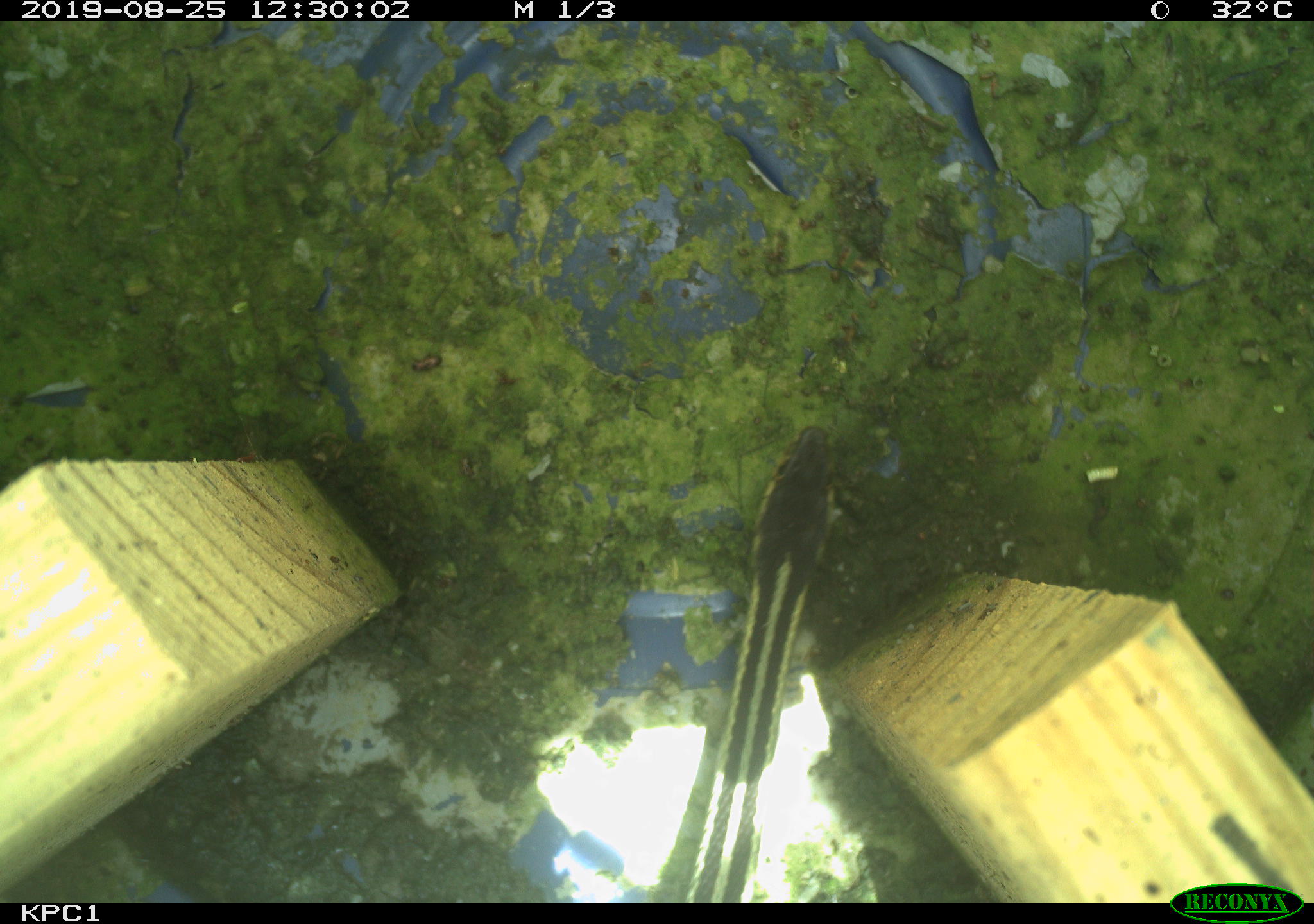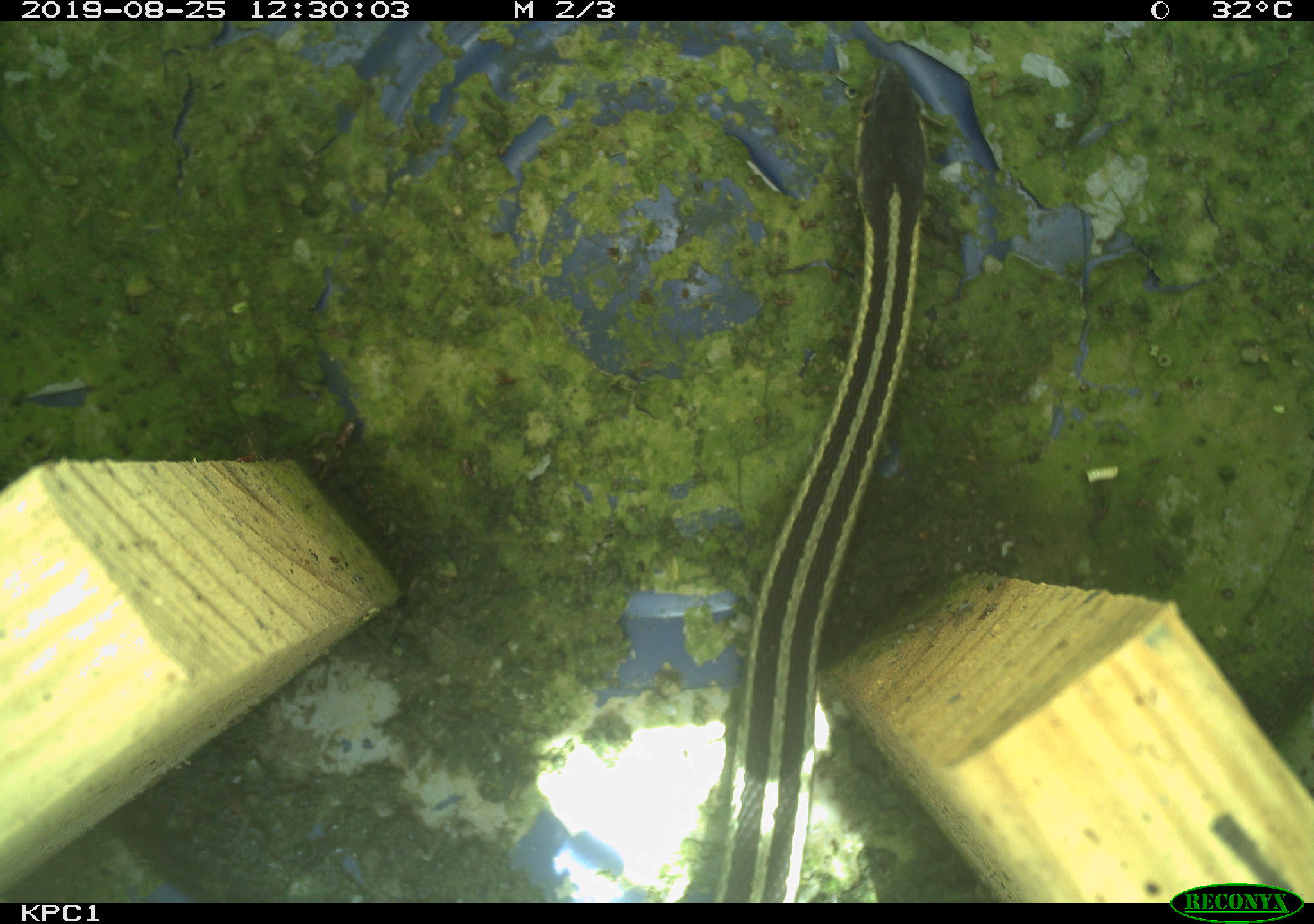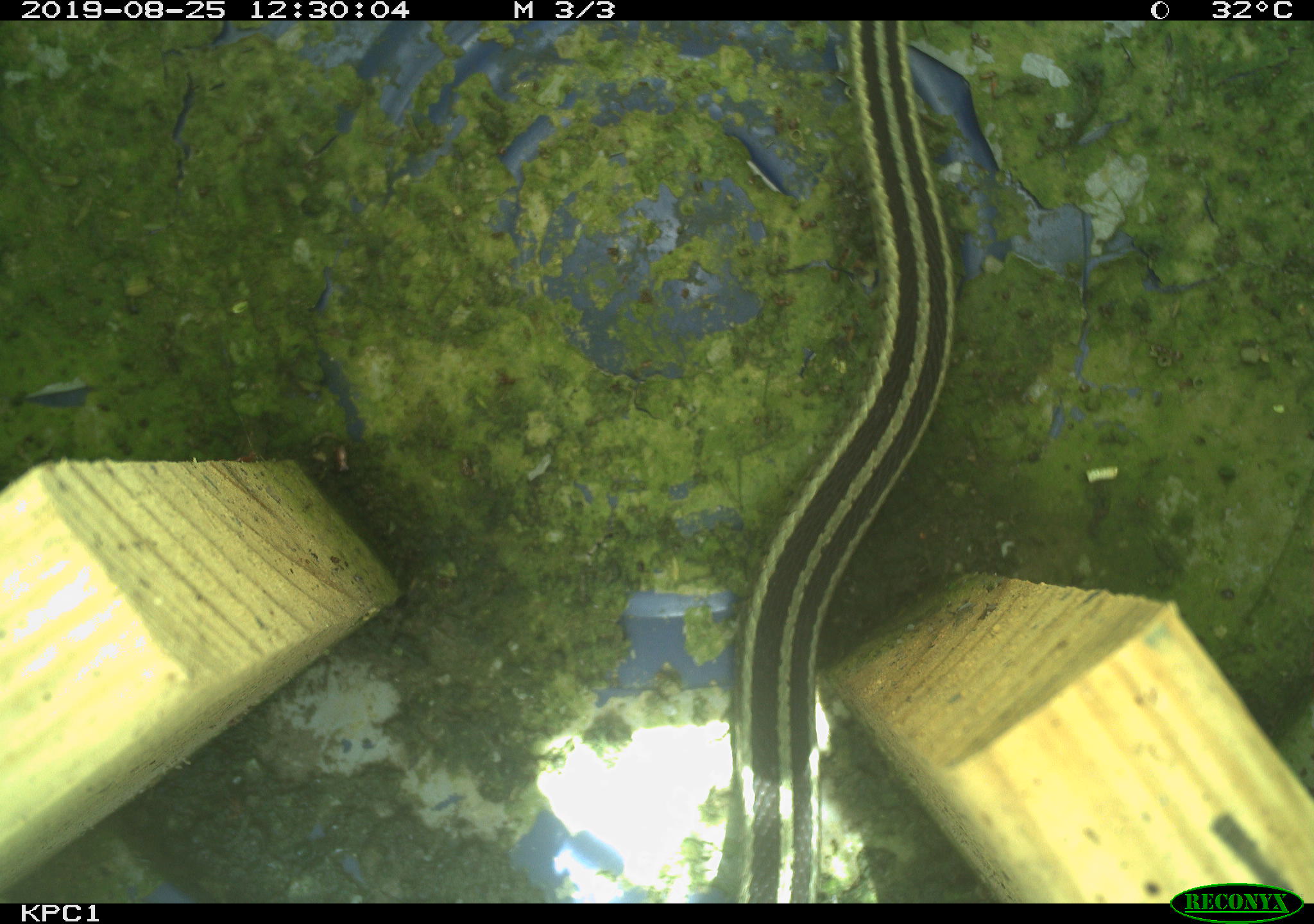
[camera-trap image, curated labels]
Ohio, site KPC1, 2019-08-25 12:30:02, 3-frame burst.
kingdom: Animalia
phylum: Chordata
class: Reptilia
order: Squamata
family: Colubridae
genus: Thamnophis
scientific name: Thamnophis sirtalis sirtalis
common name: eastern gartersnake